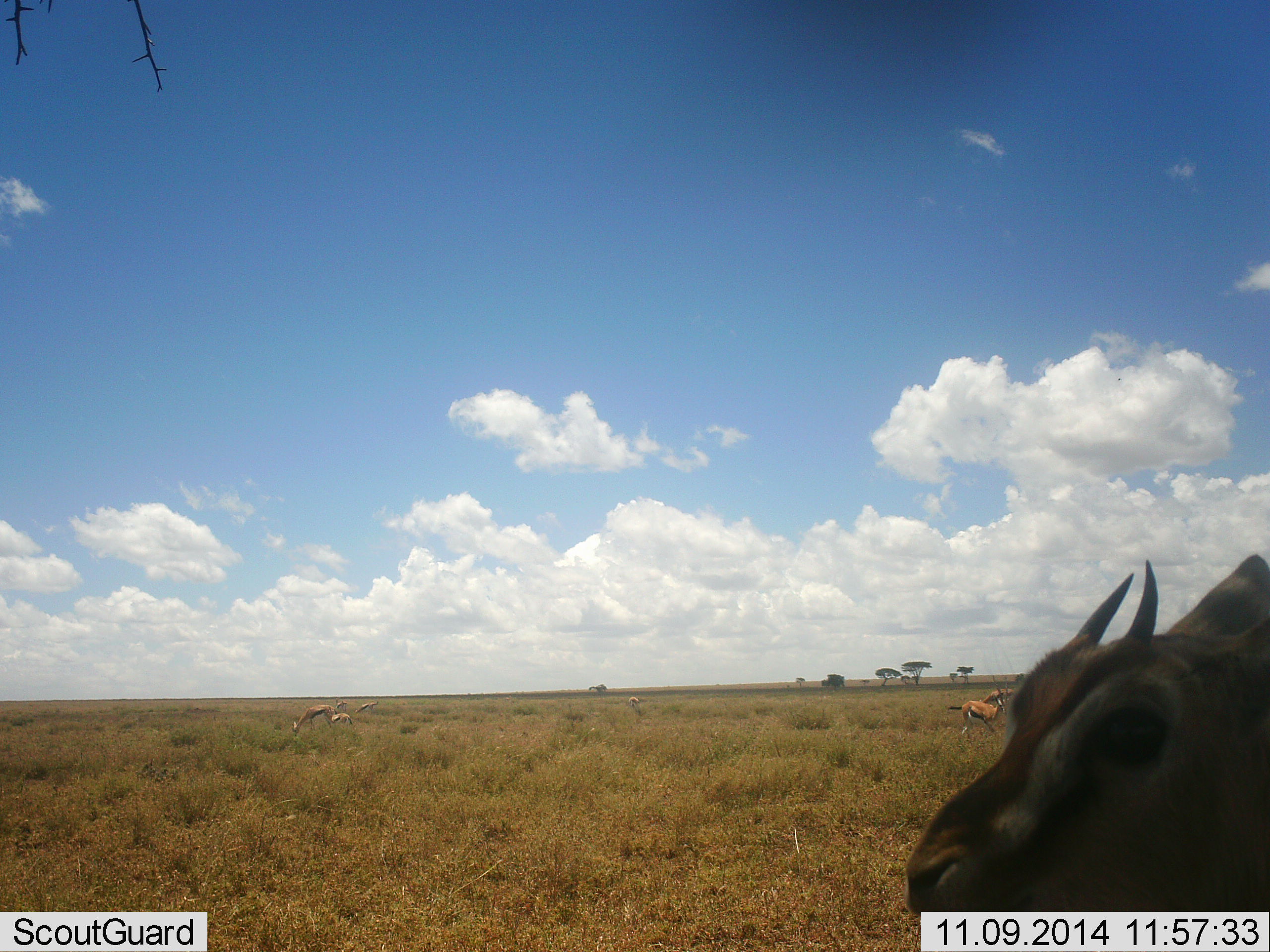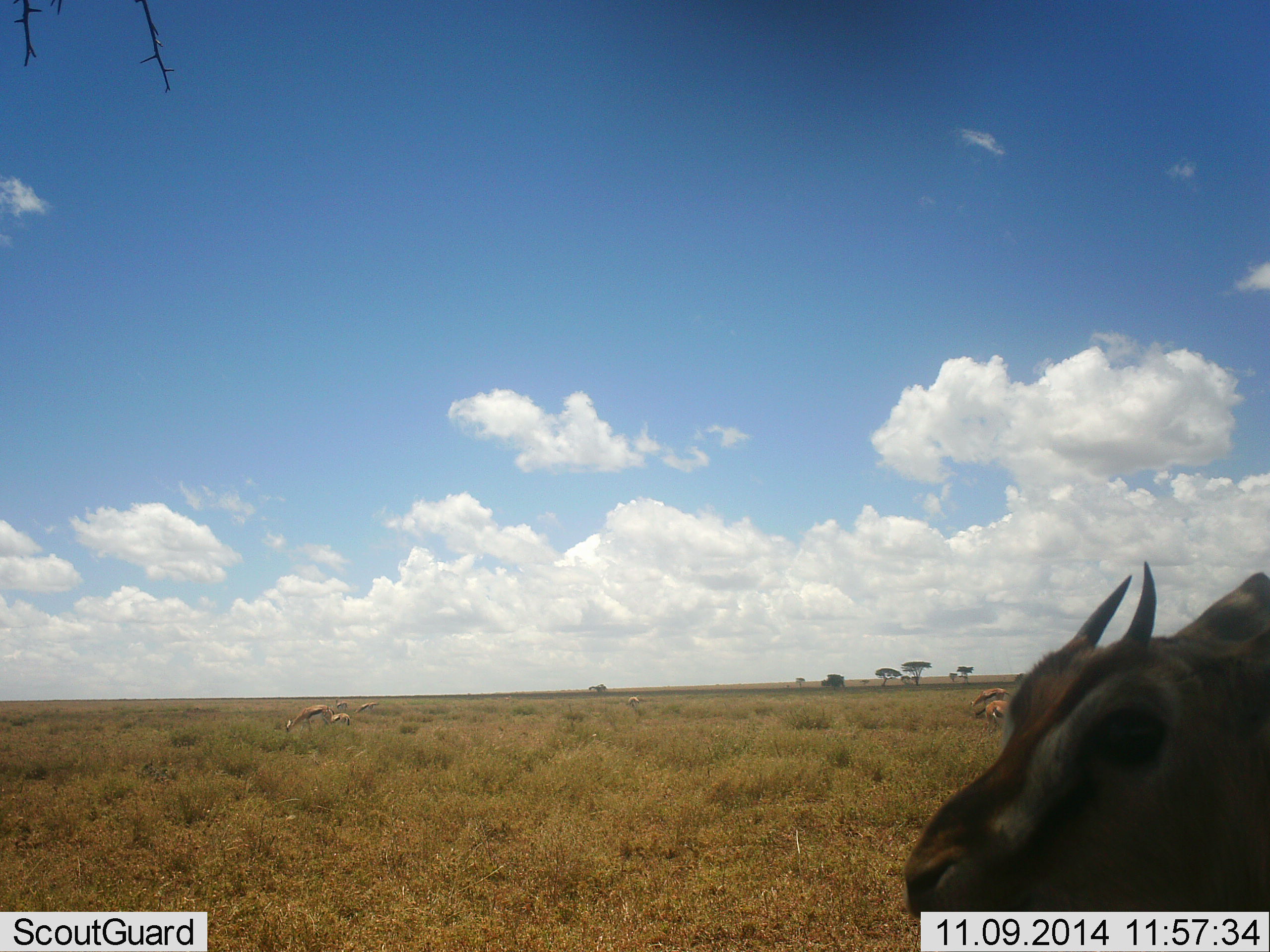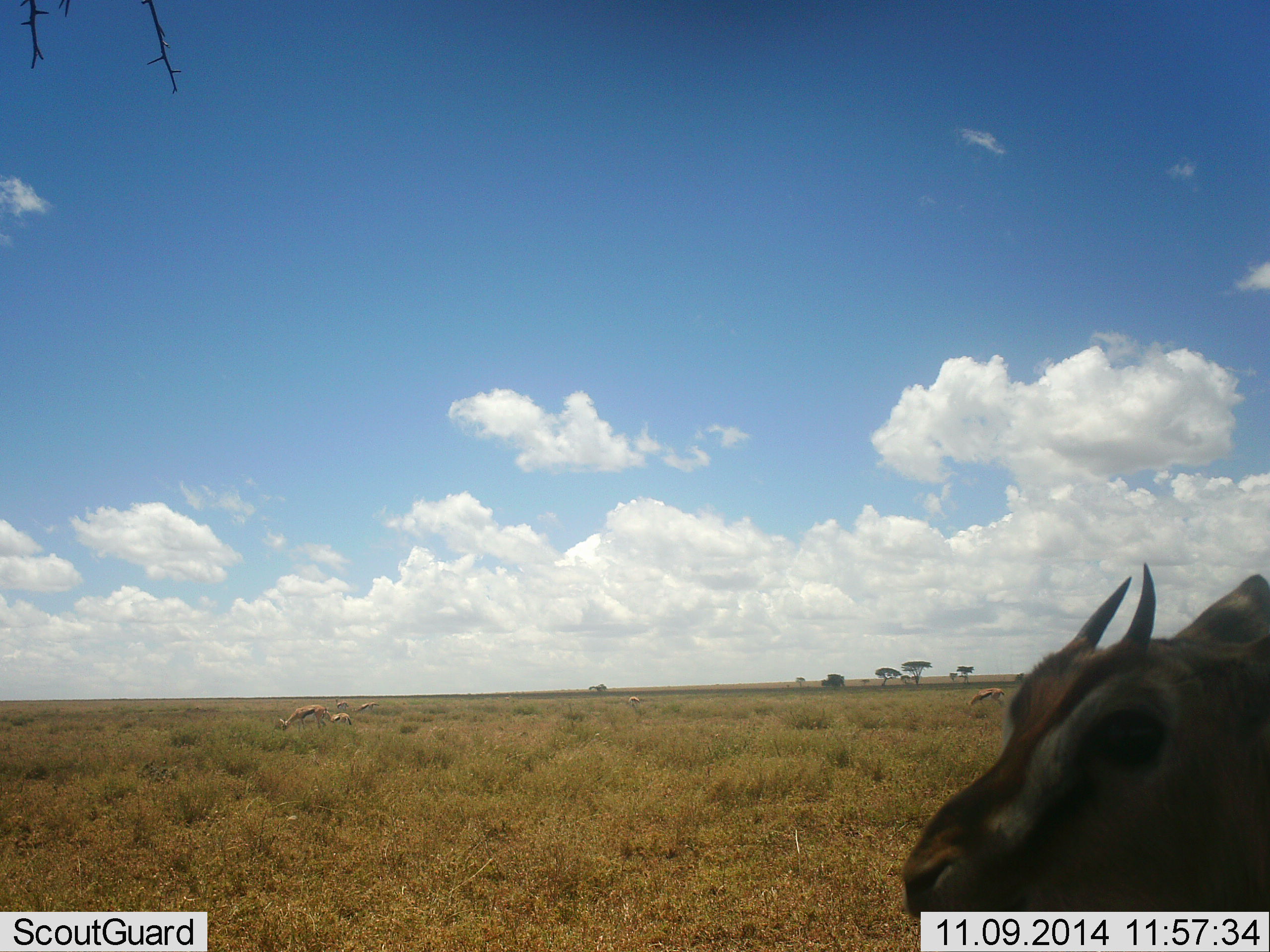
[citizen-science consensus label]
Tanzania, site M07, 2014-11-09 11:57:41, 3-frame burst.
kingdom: Animalia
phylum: Chordata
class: Mammalia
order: Artiodactyla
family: Bovidae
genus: Eudorcas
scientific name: Eudorcas thomsonii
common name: thomson's gazelle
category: gazellethomsons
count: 6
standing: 90%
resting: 10%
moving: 70%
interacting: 10%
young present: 10%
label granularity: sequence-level